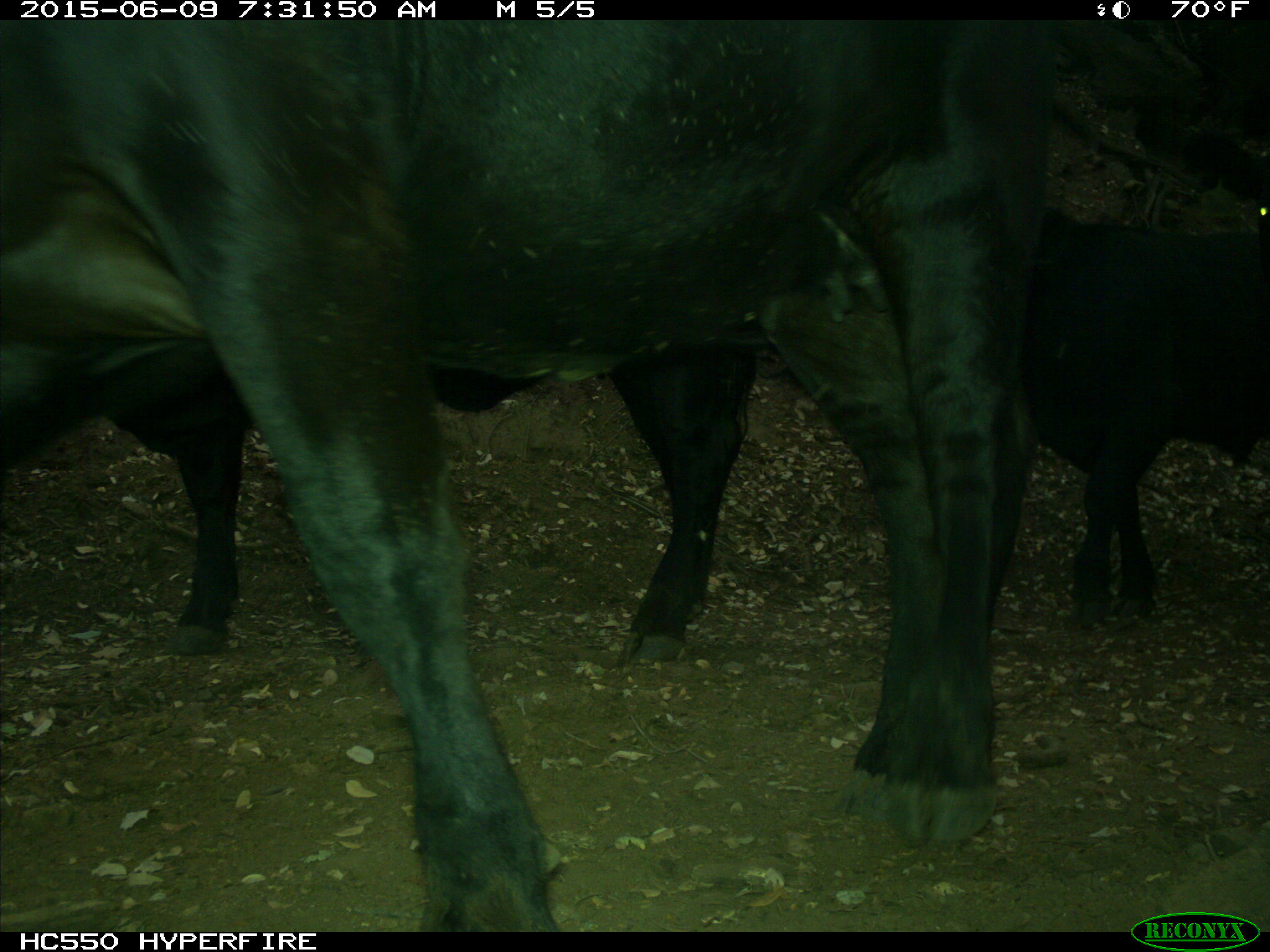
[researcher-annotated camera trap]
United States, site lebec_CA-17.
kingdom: Animalia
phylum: Chordata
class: Mammalia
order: Artiodactyla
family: Bovidae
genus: Bos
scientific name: Bos taurus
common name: domestic cow